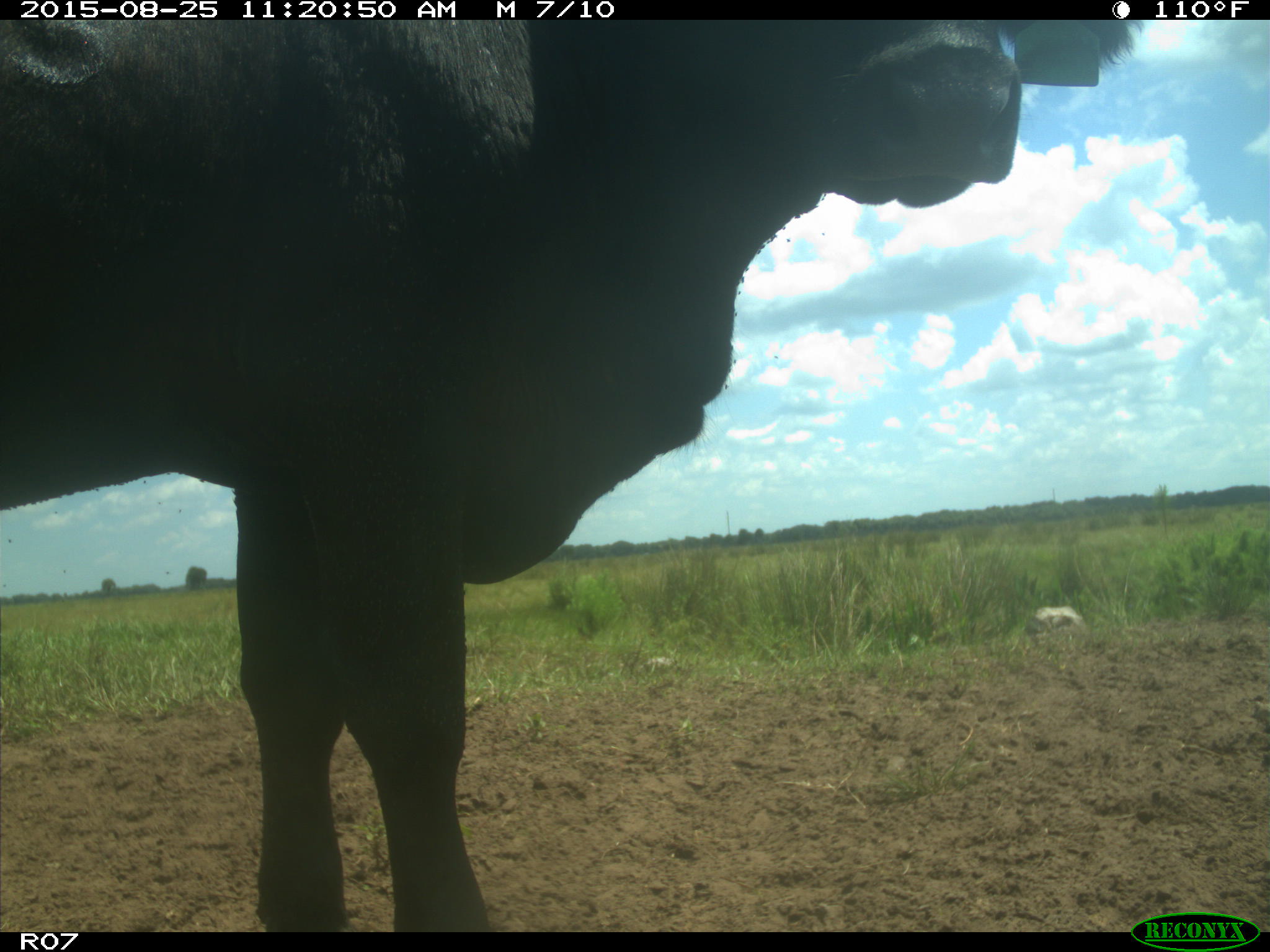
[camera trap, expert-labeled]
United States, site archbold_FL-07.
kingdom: Animalia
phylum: Chordata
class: Mammalia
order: Artiodactyla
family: Bovidae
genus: Bos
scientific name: Bos taurus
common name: domestic cow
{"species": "Bos taurus (domestic cow)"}